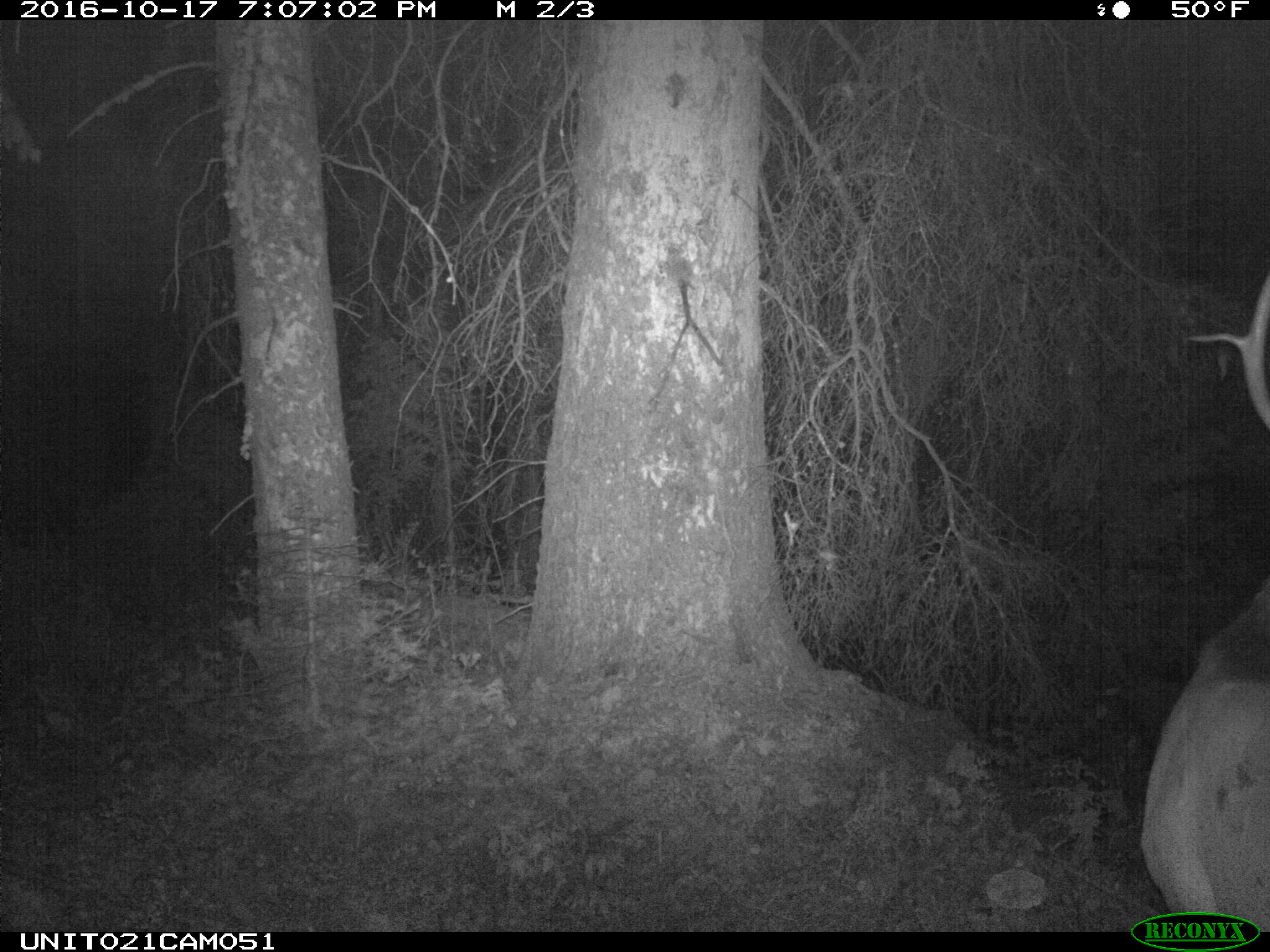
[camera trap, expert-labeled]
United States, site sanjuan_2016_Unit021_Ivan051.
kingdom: Animalia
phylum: Chordata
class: Mammalia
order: Artiodactyla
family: Cervidae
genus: Cervus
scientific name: Cervus elaphus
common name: red deer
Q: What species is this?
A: Cervus elaphus (red deer).